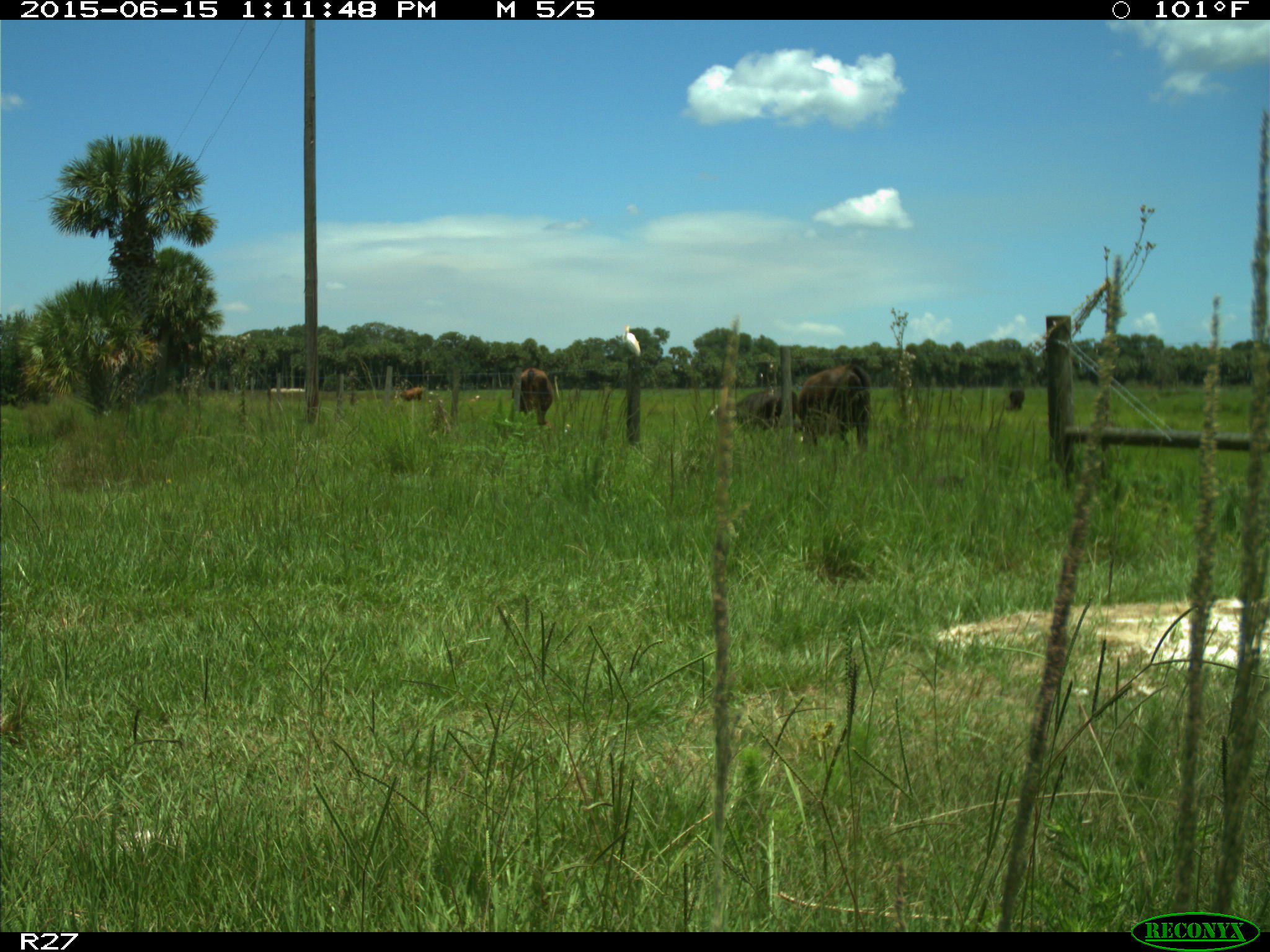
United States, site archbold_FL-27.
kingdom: Animalia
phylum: Chordata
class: Mammalia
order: Artiodactyla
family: Bovidae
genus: Bos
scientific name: Bos taurus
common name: domestic cow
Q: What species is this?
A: Bos taurus (domestic cow).